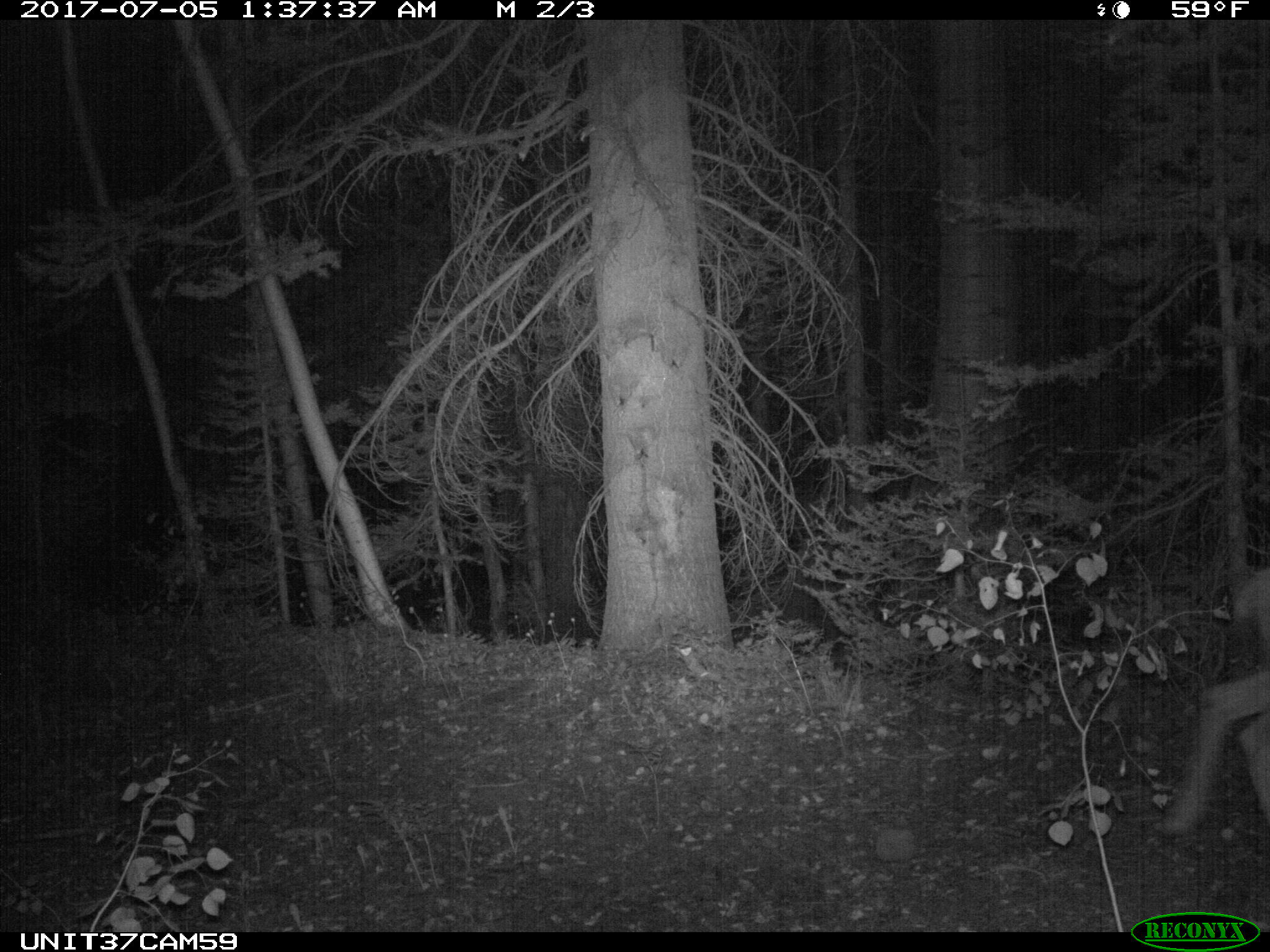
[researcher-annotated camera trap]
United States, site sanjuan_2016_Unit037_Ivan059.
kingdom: Animalia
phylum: Chordata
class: Mammalia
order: Artiodactyla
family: Cervidae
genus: Odocoileus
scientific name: Odocoileus hemionus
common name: mule deer